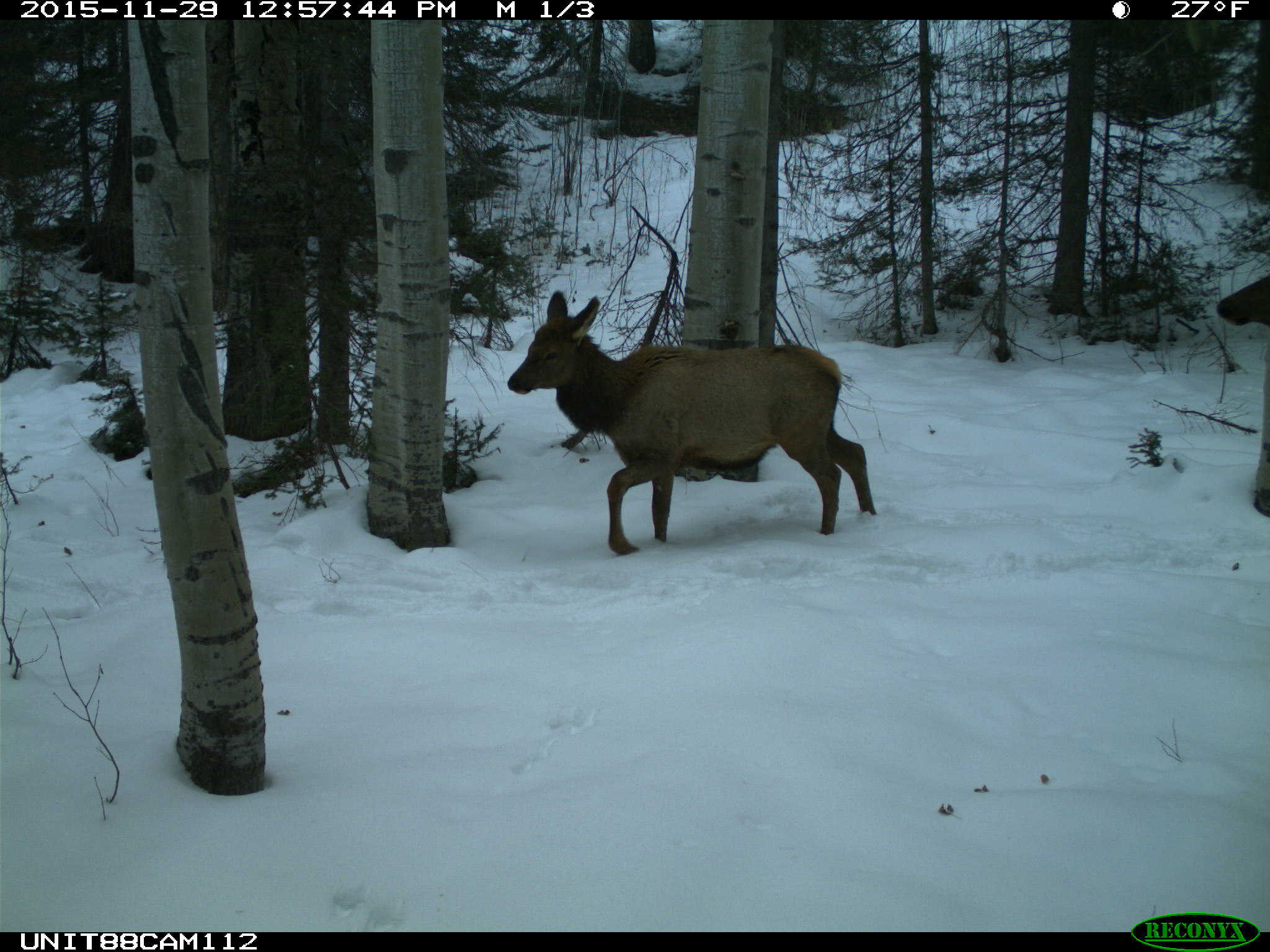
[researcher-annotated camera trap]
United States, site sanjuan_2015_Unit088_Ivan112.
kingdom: Animalia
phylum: Chordata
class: Mammalia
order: Artiodactyla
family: Cervidae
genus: Cervus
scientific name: Cervus elaphus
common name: red deer